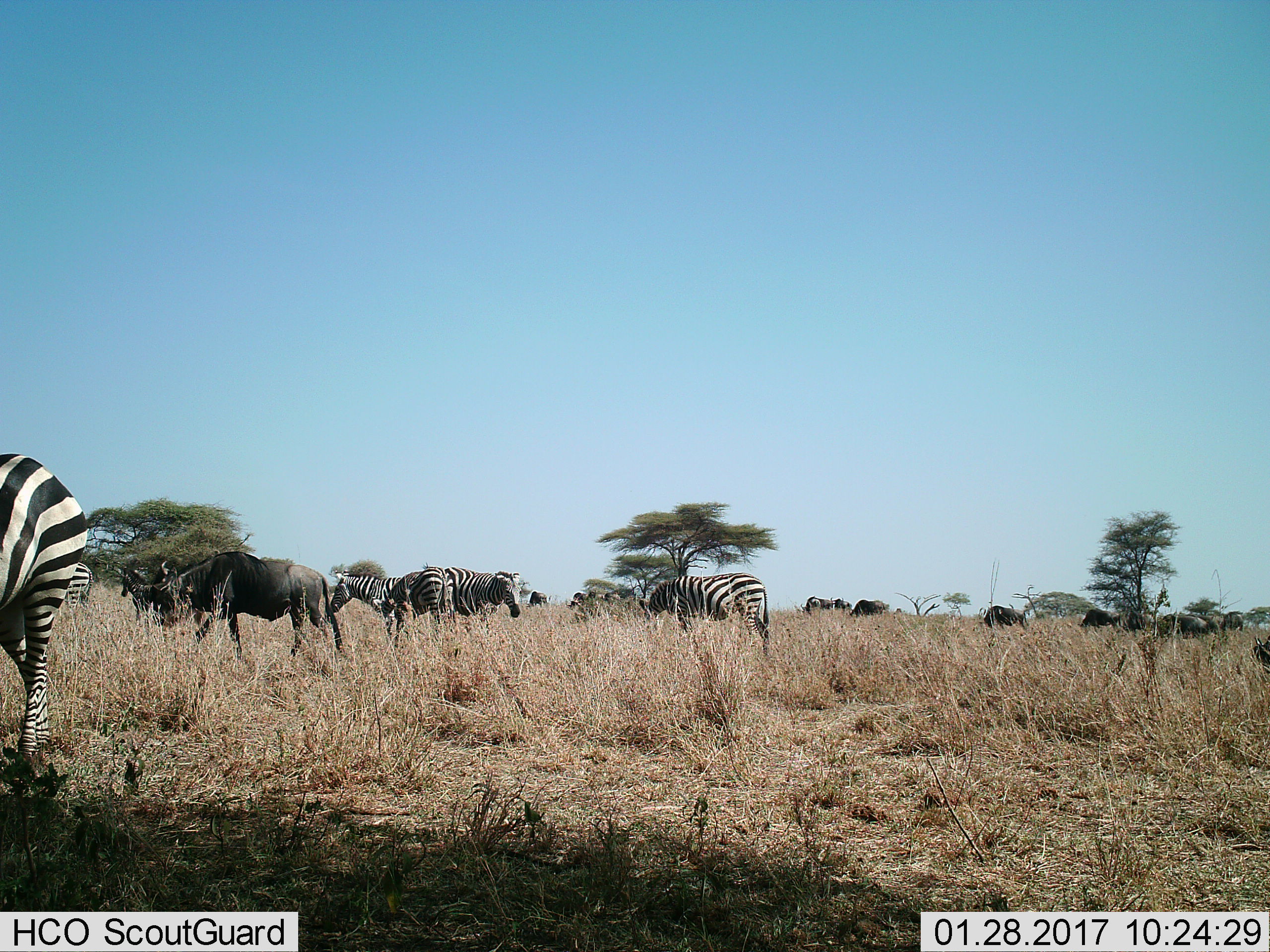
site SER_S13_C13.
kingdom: Animalia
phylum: Chordata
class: Mammalia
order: Artiodactyla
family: Bovidae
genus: Connochaetes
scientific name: Connochaetes taurinus taurinus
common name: blue wildebeest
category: wildebeestblue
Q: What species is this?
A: Wildebeestblue (blue wildebeest) (Connochaetes taurinus taurinus).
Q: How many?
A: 11-50.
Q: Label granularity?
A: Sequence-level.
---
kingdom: Animalia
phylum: Chordata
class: Mammalia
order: Perissodactyla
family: Equidae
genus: Equus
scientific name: Equus quagga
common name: plains zebra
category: zebraplains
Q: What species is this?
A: Zebraplains (plains zebra) (Equus quagga).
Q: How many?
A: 6.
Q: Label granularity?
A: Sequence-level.